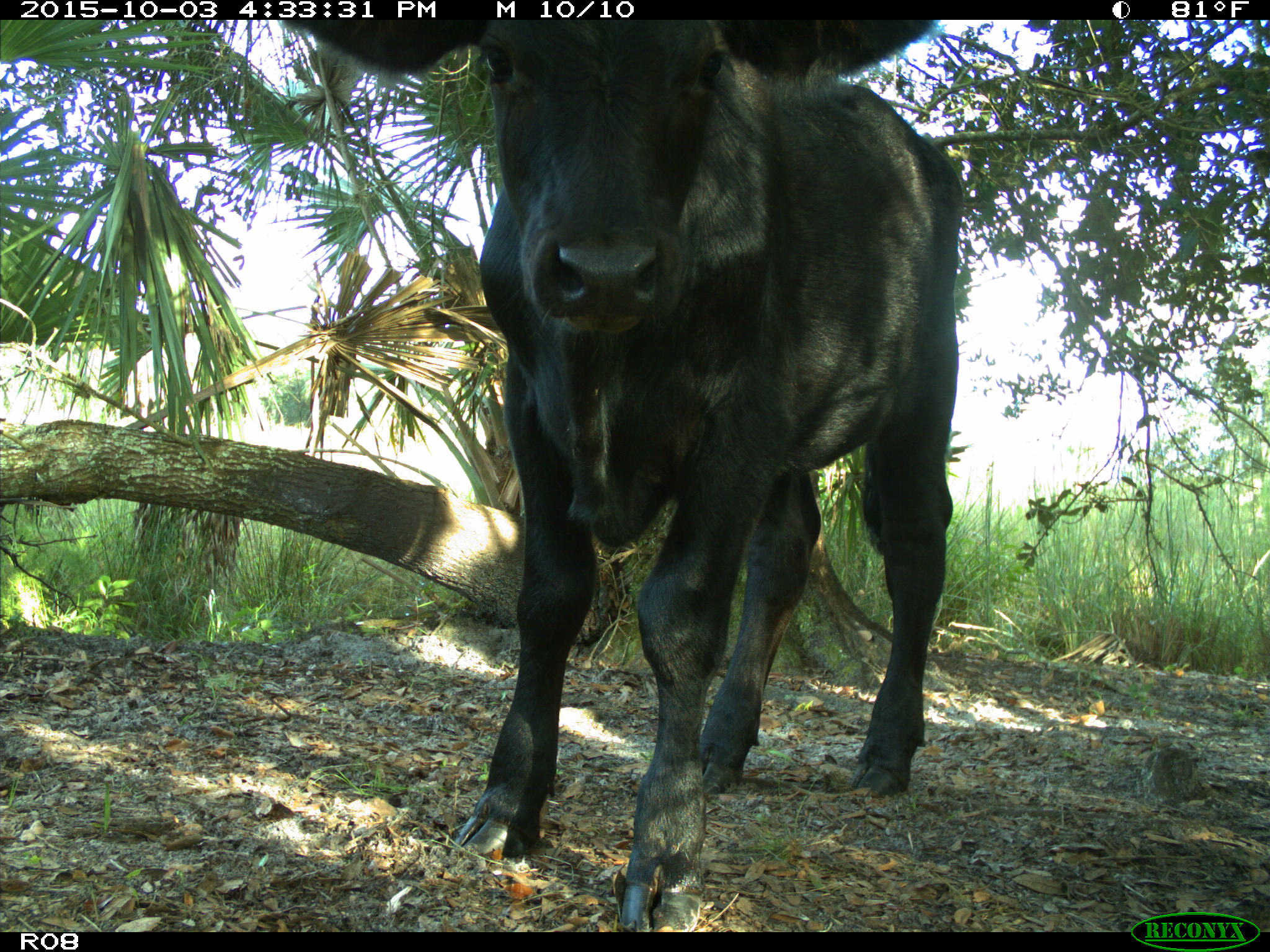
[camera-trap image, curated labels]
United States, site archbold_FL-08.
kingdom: Animalia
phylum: Chordata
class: Mammalia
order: Artiodactyla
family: Bovidae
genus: Bos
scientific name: Bos taurus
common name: domestic cow